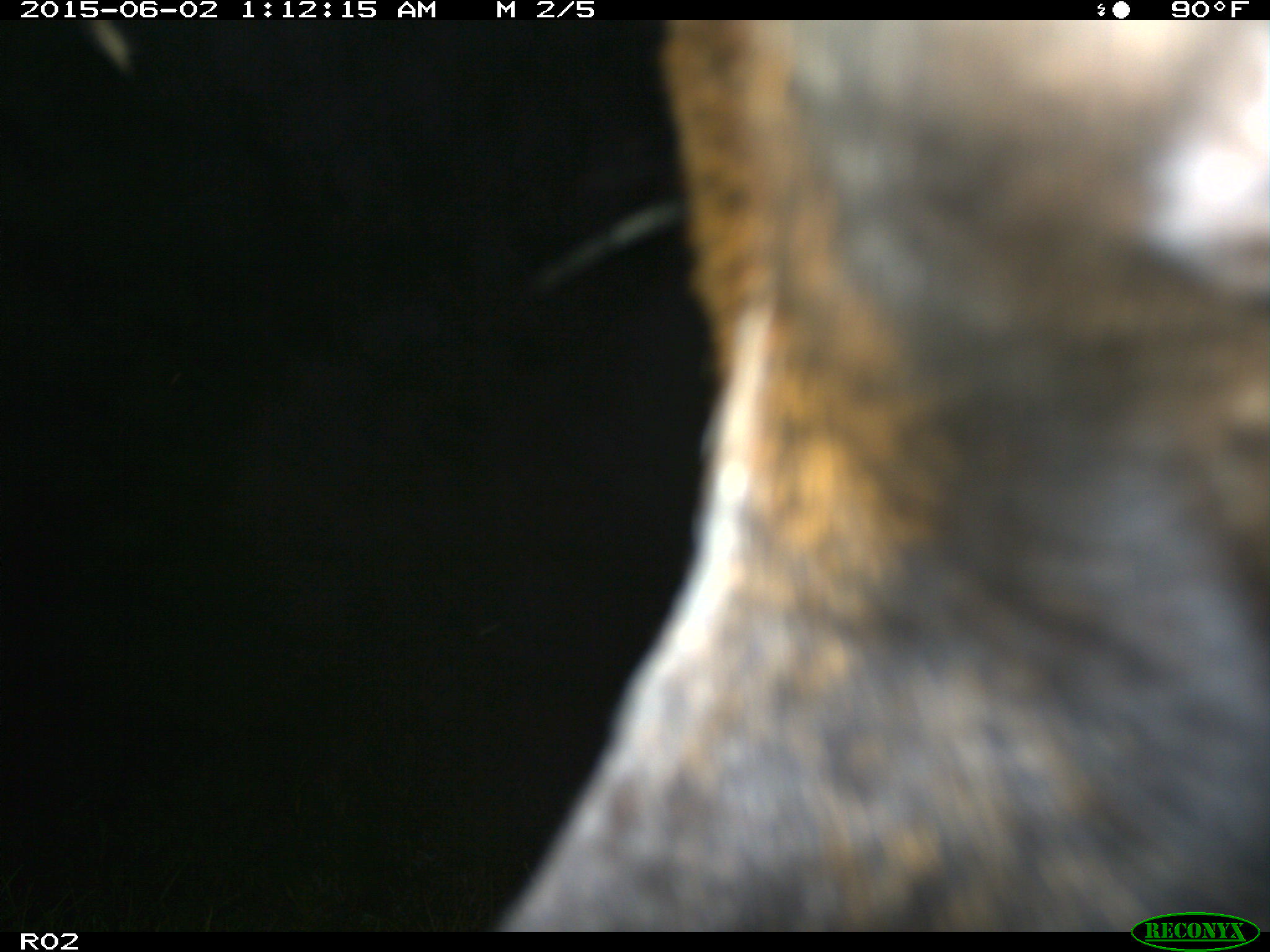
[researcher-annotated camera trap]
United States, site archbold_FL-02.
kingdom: Animalia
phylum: Chordata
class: Mammalia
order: Artiodactyla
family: Bovidae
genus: Bos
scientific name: Bos taurus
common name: domestic cow